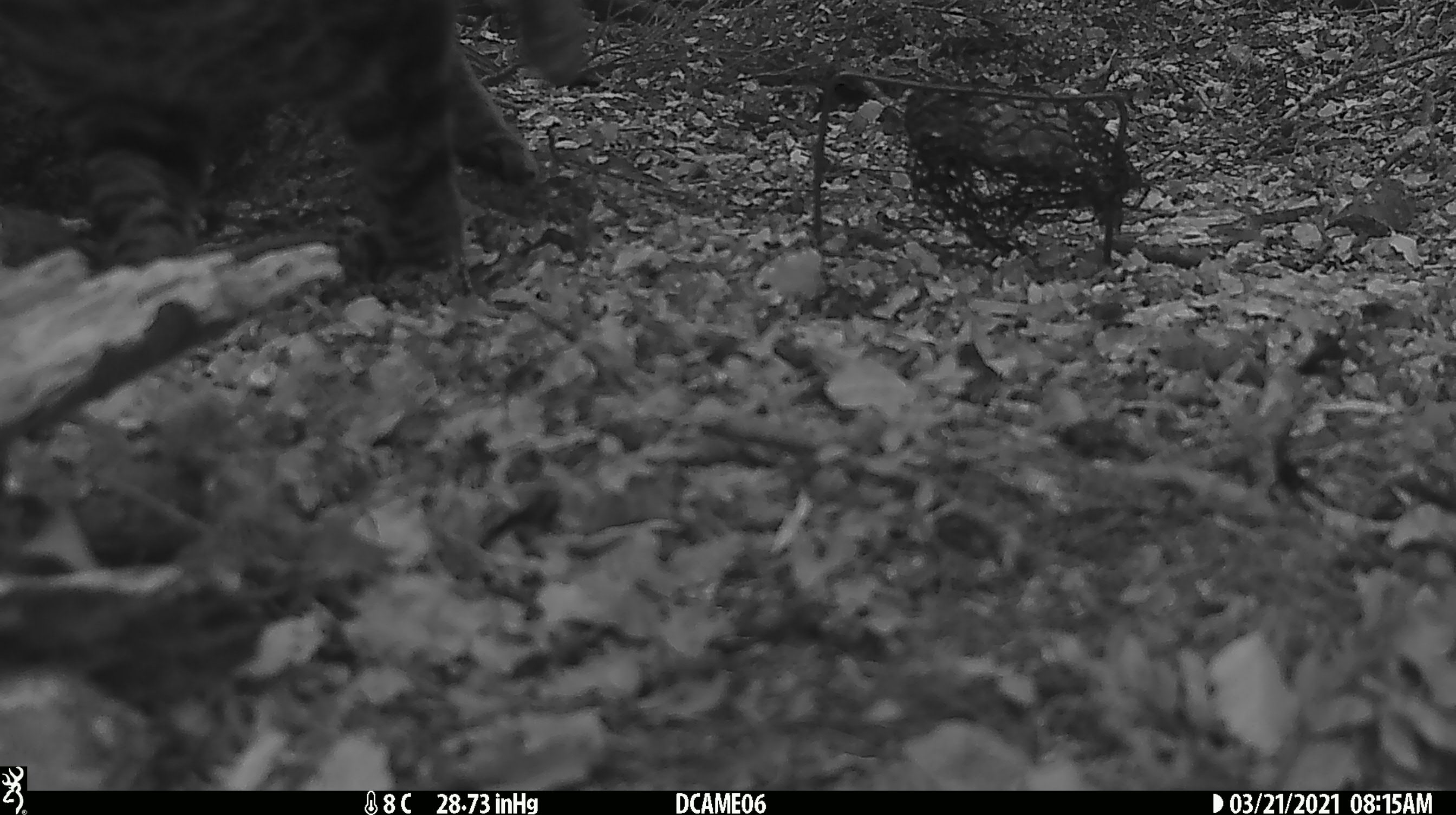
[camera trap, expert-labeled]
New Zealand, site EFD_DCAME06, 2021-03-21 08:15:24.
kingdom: Animalia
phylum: Chordata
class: Mammalia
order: Carnivora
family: Felidae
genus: Felis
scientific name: Felis catus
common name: domestic cat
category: cat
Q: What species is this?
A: Cat (domestic cat) (Felis catus).